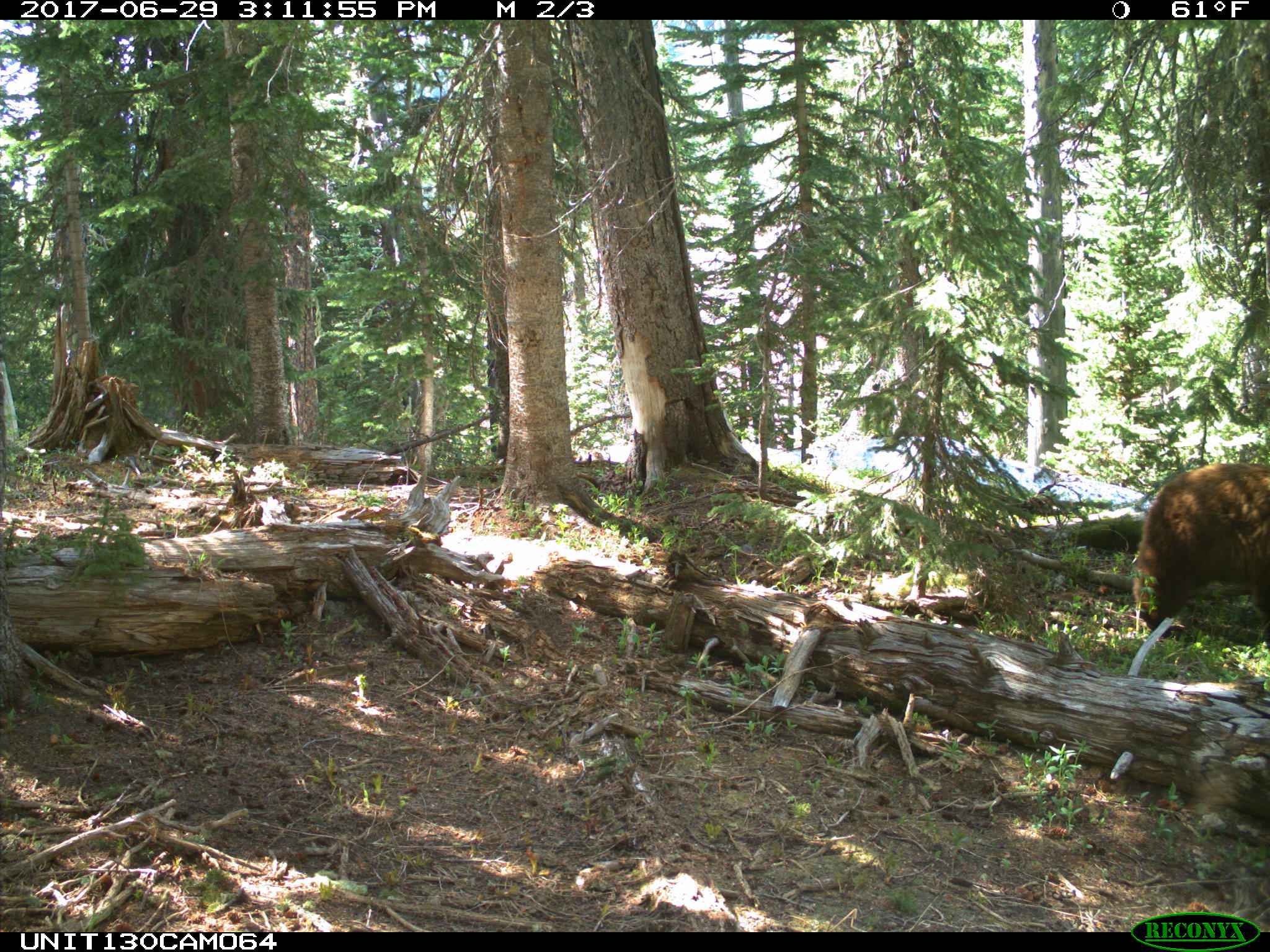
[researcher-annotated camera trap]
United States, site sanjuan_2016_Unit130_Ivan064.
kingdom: Animalia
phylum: Chordata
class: Mammalia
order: Carnivora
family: Ursidae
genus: Ursus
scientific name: Ursus americanus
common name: american black bear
Ursus americanus (american black bear).